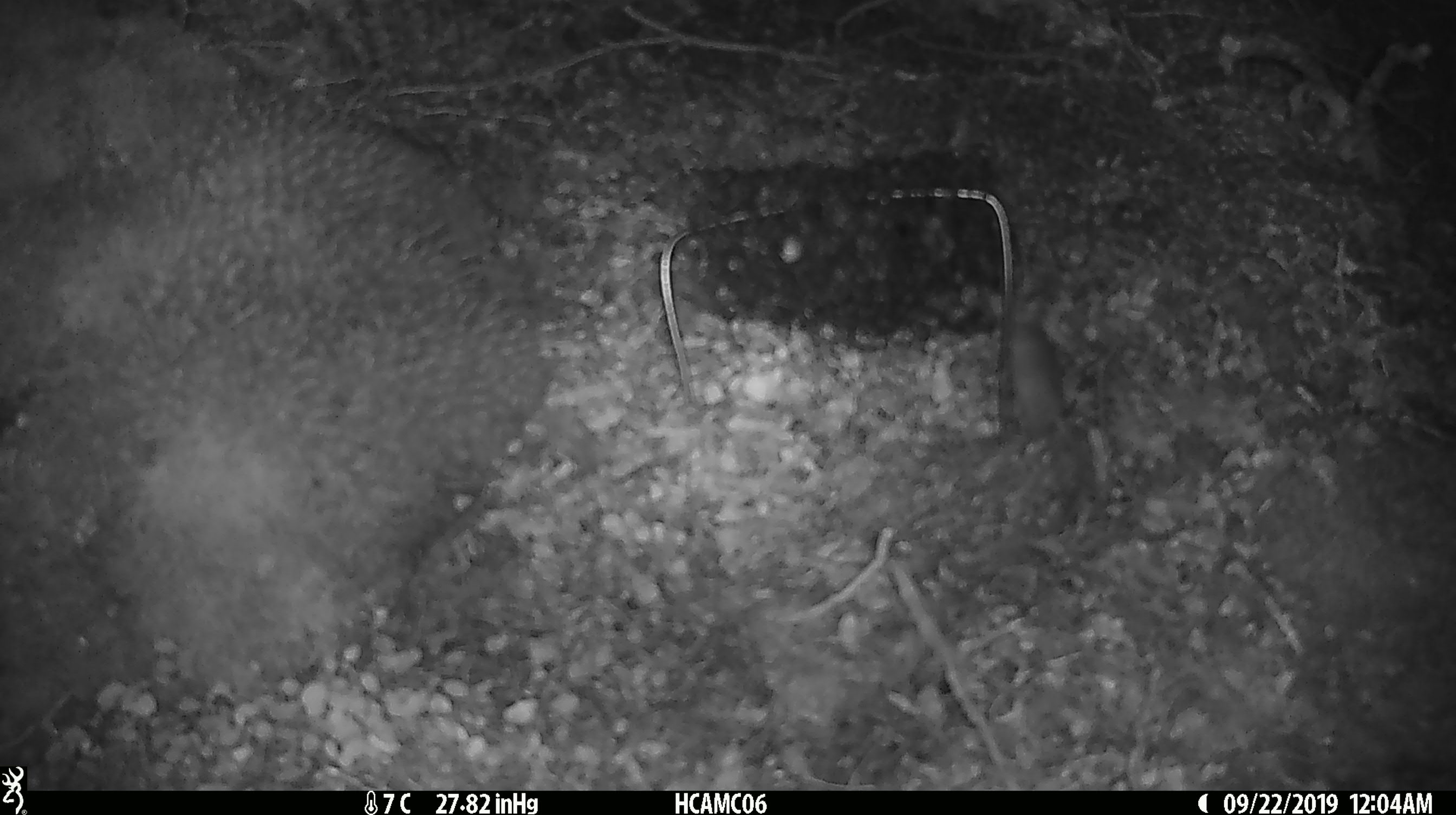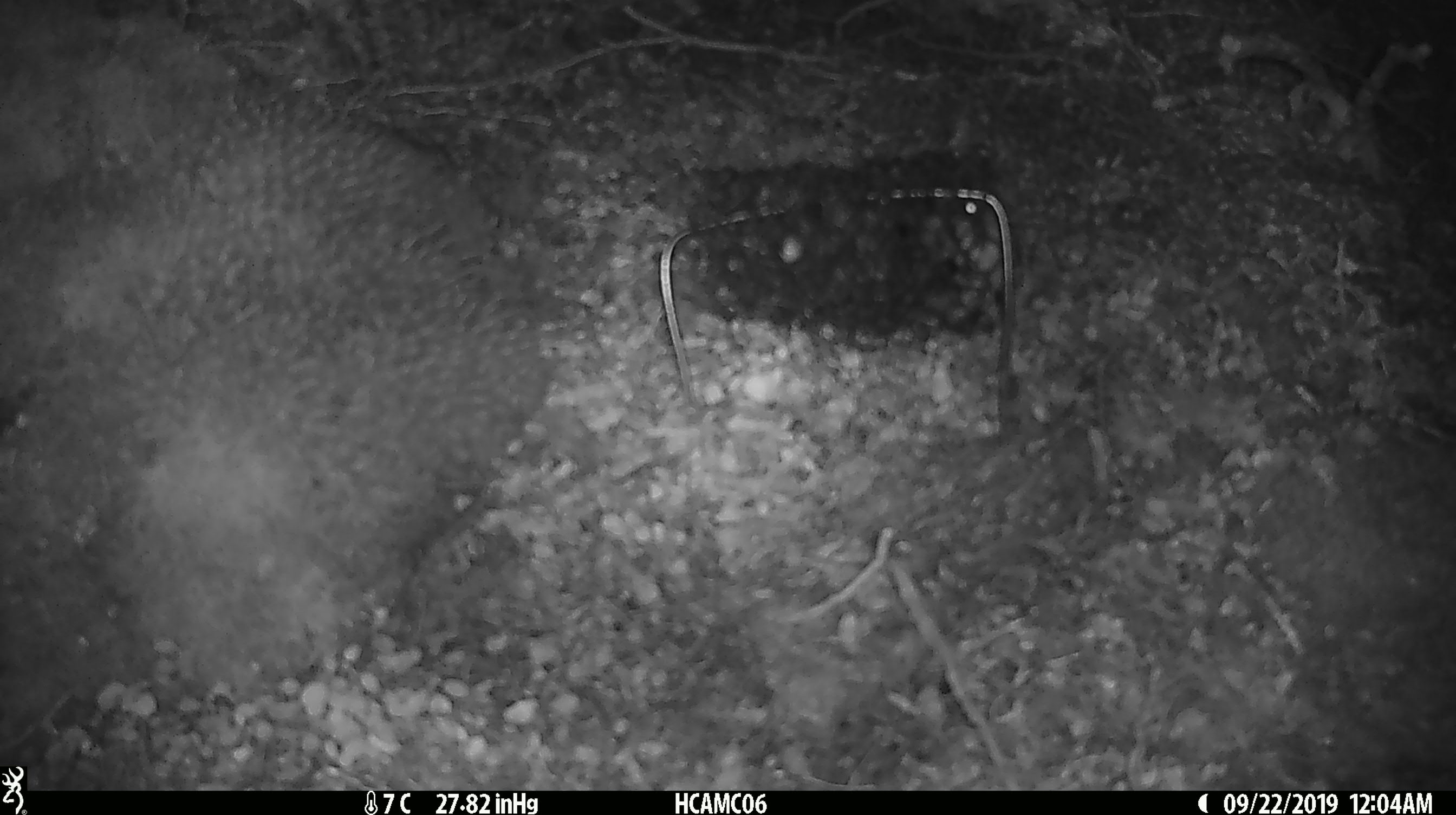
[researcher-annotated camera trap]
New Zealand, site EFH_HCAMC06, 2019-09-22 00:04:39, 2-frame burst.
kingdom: Animalia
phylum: Chordata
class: Mammalia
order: Rodentia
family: Muridae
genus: Mus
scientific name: Mus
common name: mouse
Mouse (Mus).